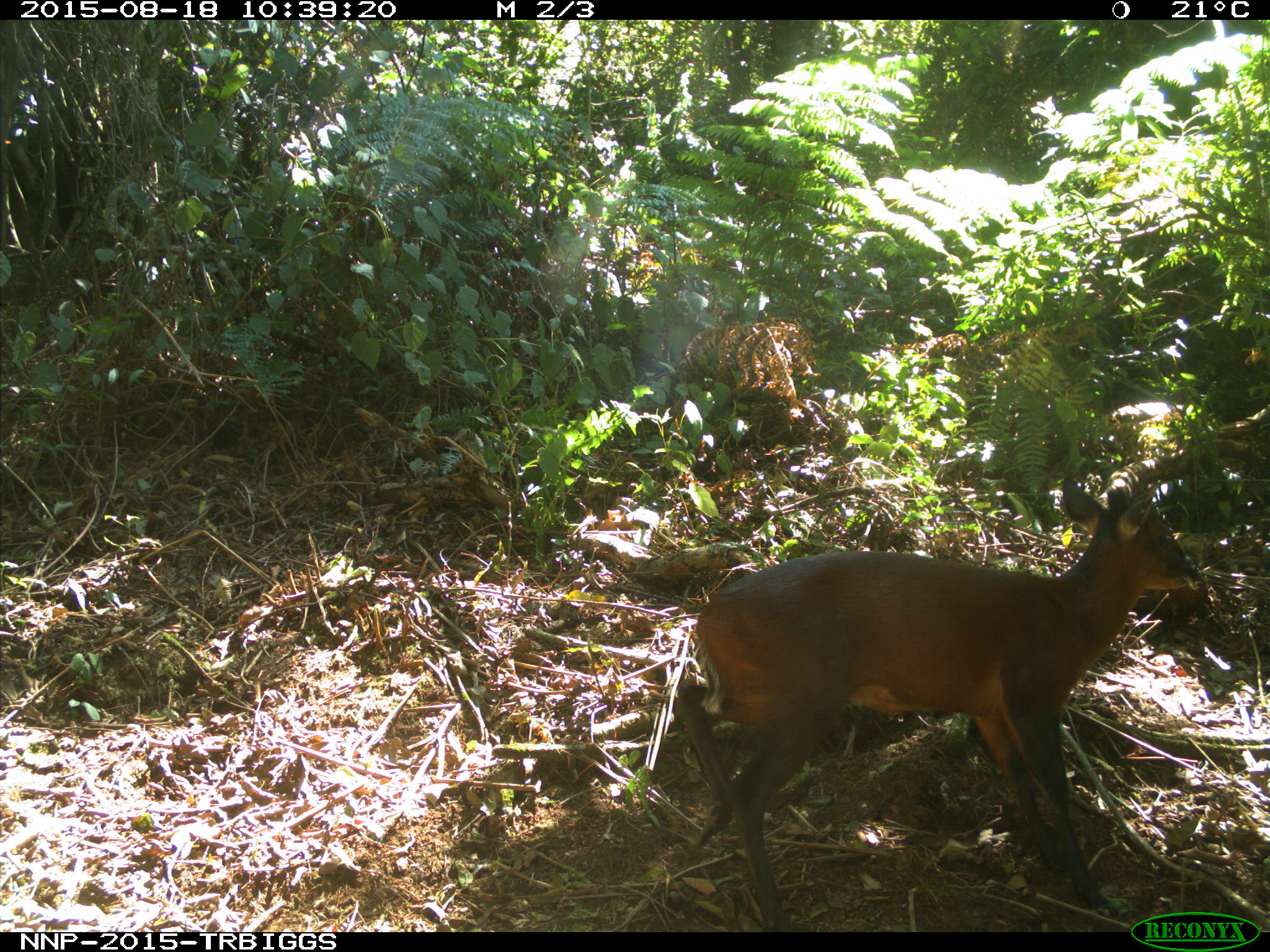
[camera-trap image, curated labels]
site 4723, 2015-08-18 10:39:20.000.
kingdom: Animalia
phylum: Chordata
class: Mammalia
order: Artiodactyla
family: Bovidae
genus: Cephalophus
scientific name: Cephalophus nigrifrons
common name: black-fronted duiker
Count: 1.